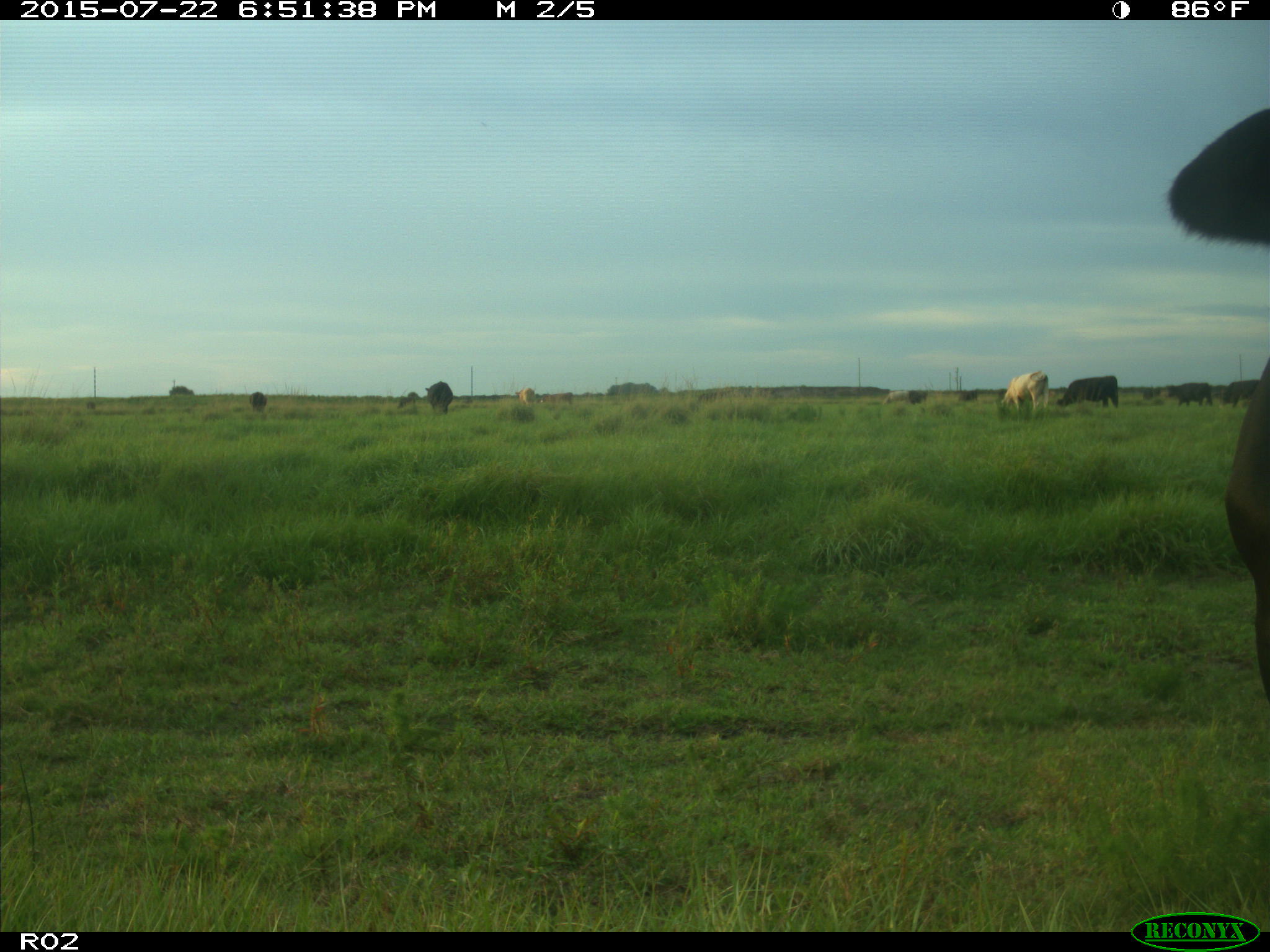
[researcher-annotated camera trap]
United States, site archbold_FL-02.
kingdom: Animalia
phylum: Chordata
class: Mammalia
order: Artiodactyla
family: Bovidae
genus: Bos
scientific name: Bos taurus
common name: domestic cow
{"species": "Bos taurus (domestic cow)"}